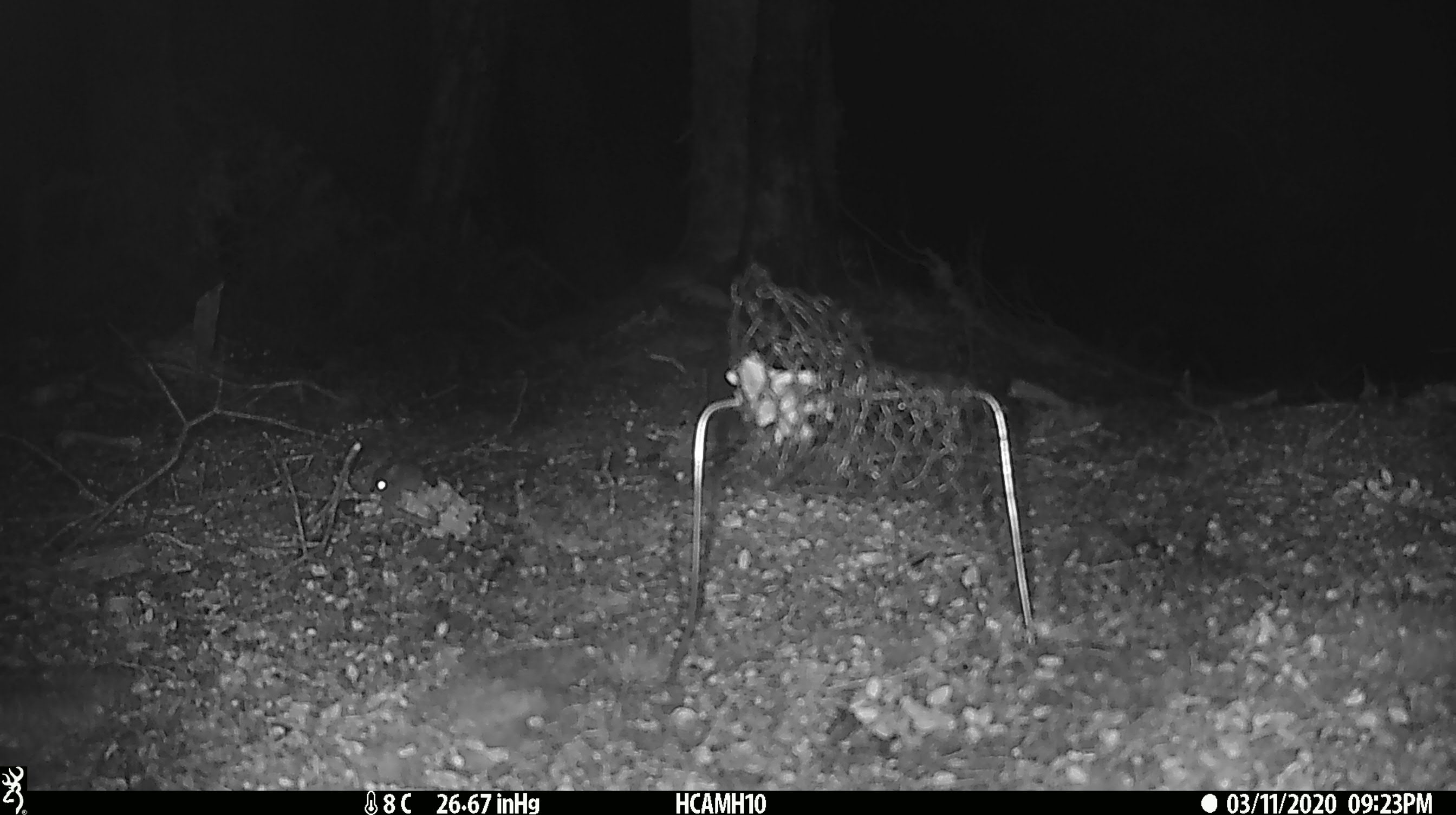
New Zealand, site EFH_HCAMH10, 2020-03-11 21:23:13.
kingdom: Animalia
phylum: Chordata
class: Mammalia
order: Rodentia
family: Muridae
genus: Mus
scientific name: Mus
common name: mouse